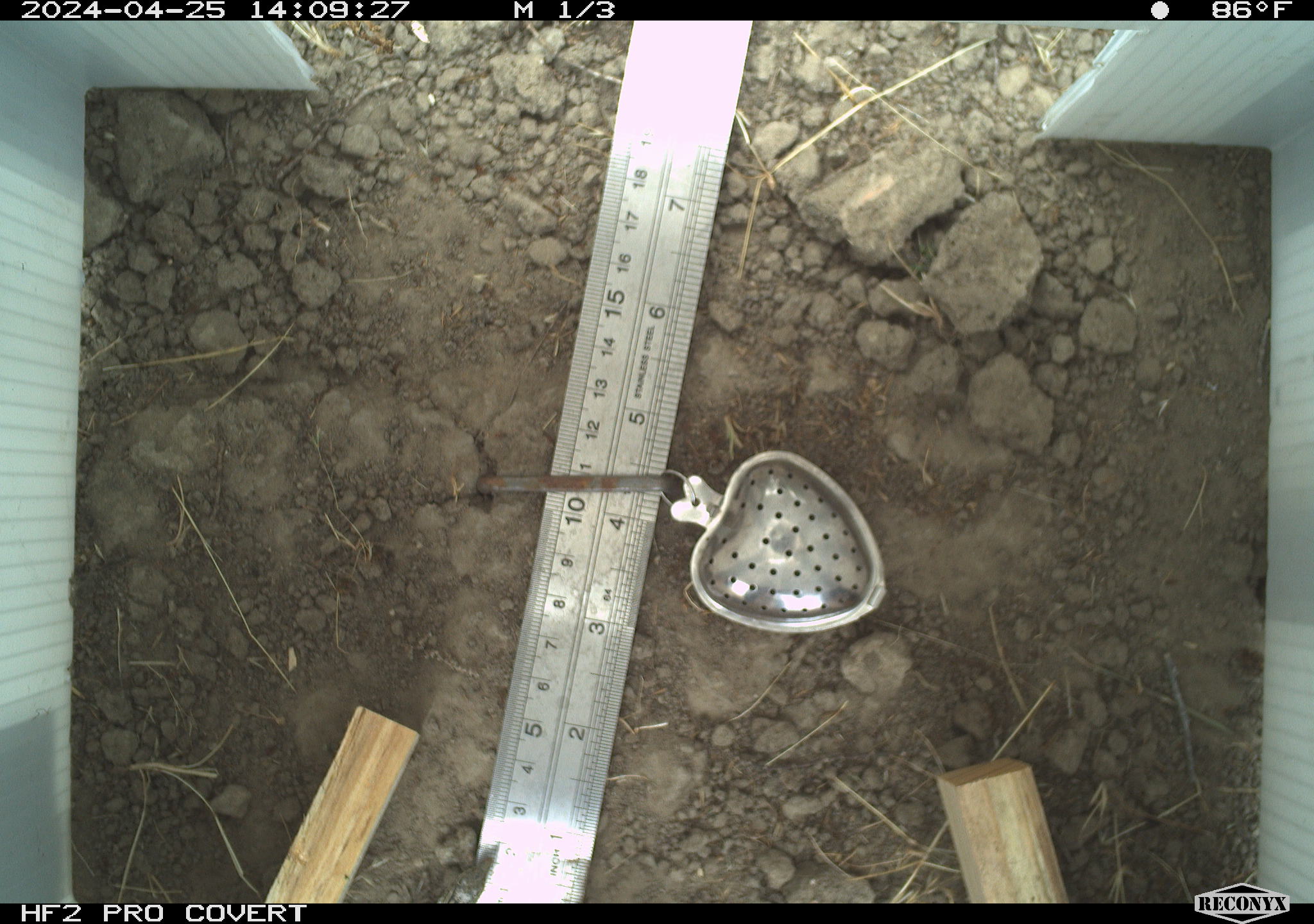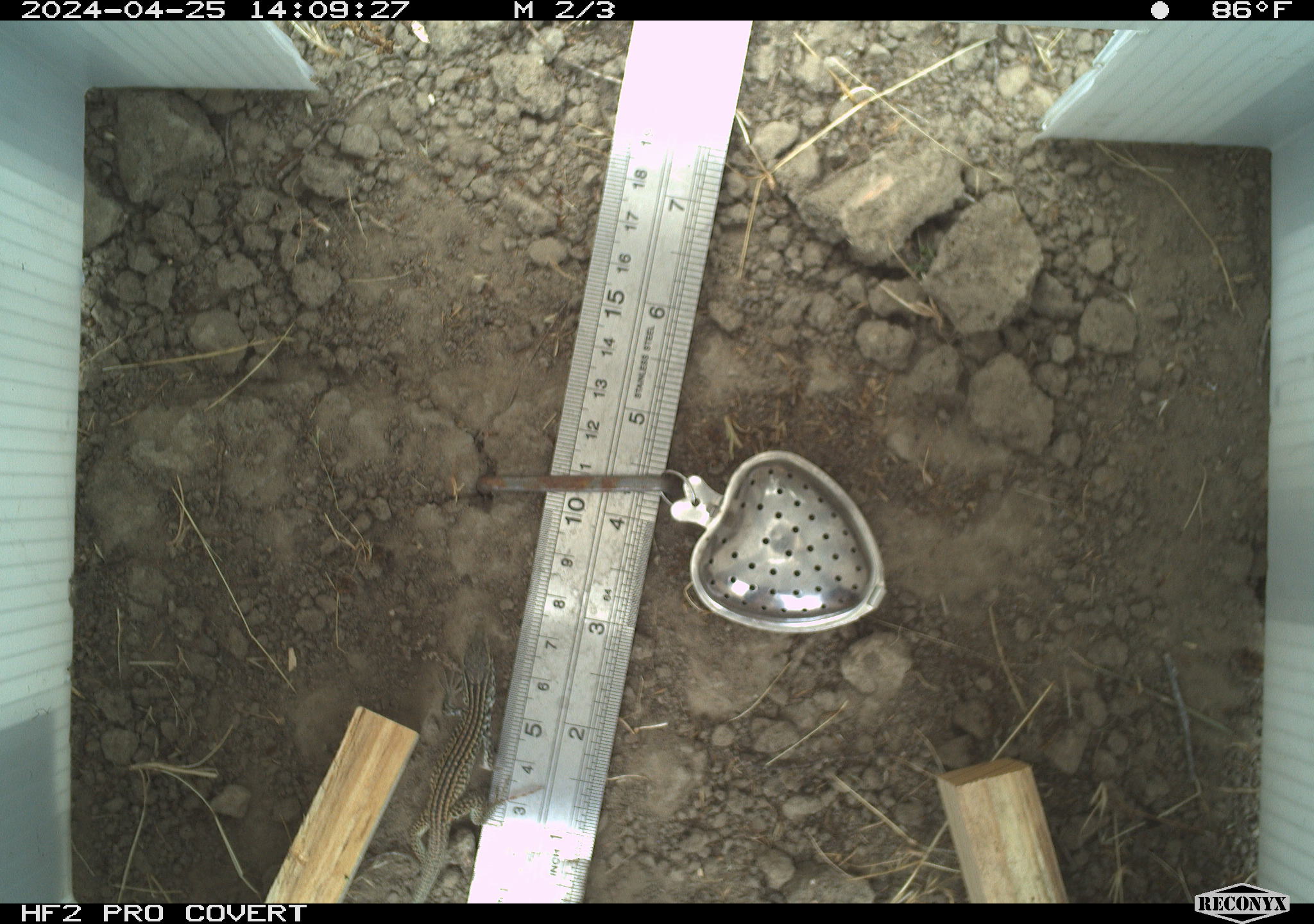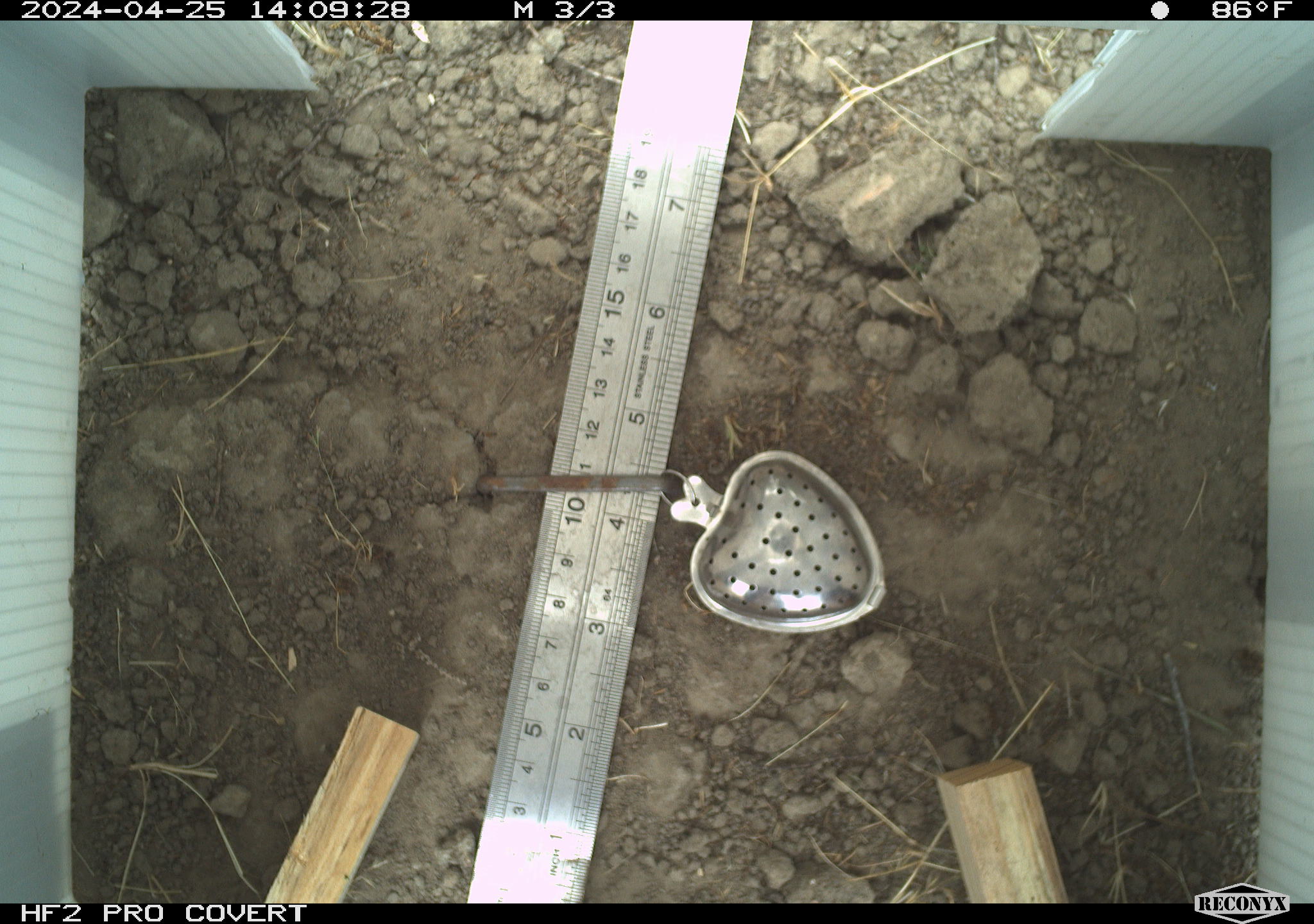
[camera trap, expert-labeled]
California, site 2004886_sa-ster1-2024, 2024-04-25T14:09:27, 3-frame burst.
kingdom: Animalia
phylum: Chordata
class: Reptilia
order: Squamata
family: Teiidae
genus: Aspidoscelis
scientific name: Aspidoscelis tigris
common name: western whiptail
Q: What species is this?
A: Western whiptail (Aspidoscelis tigris).